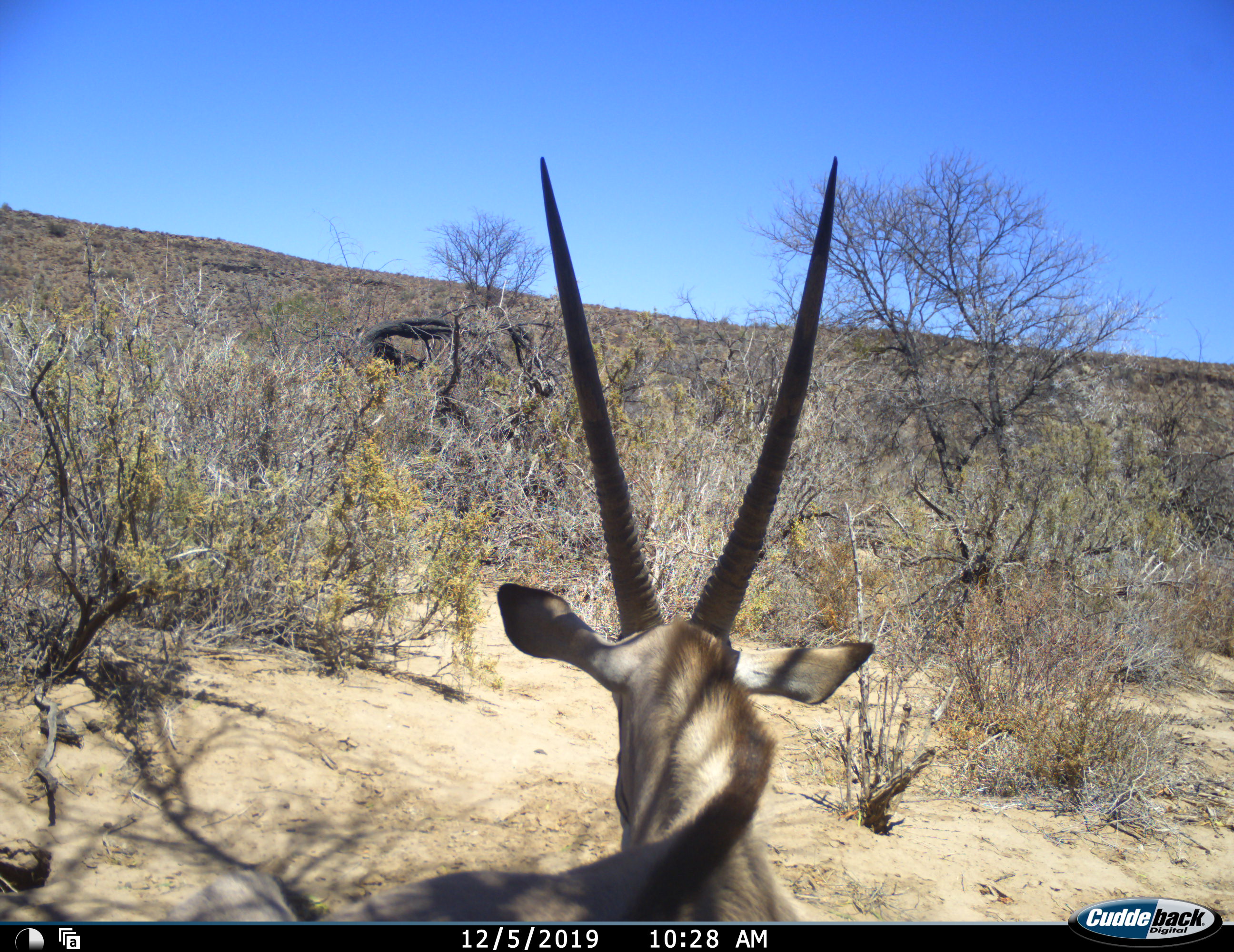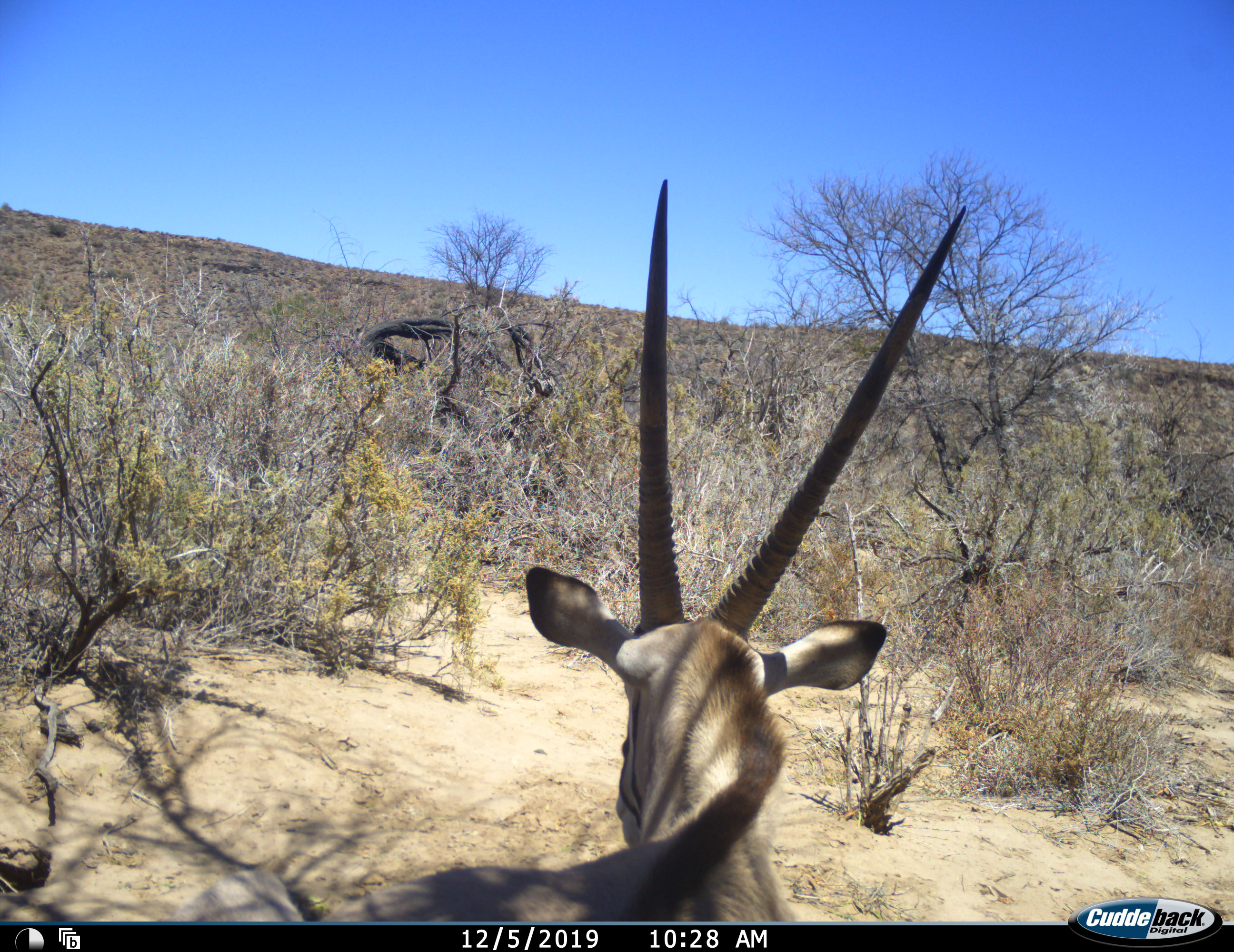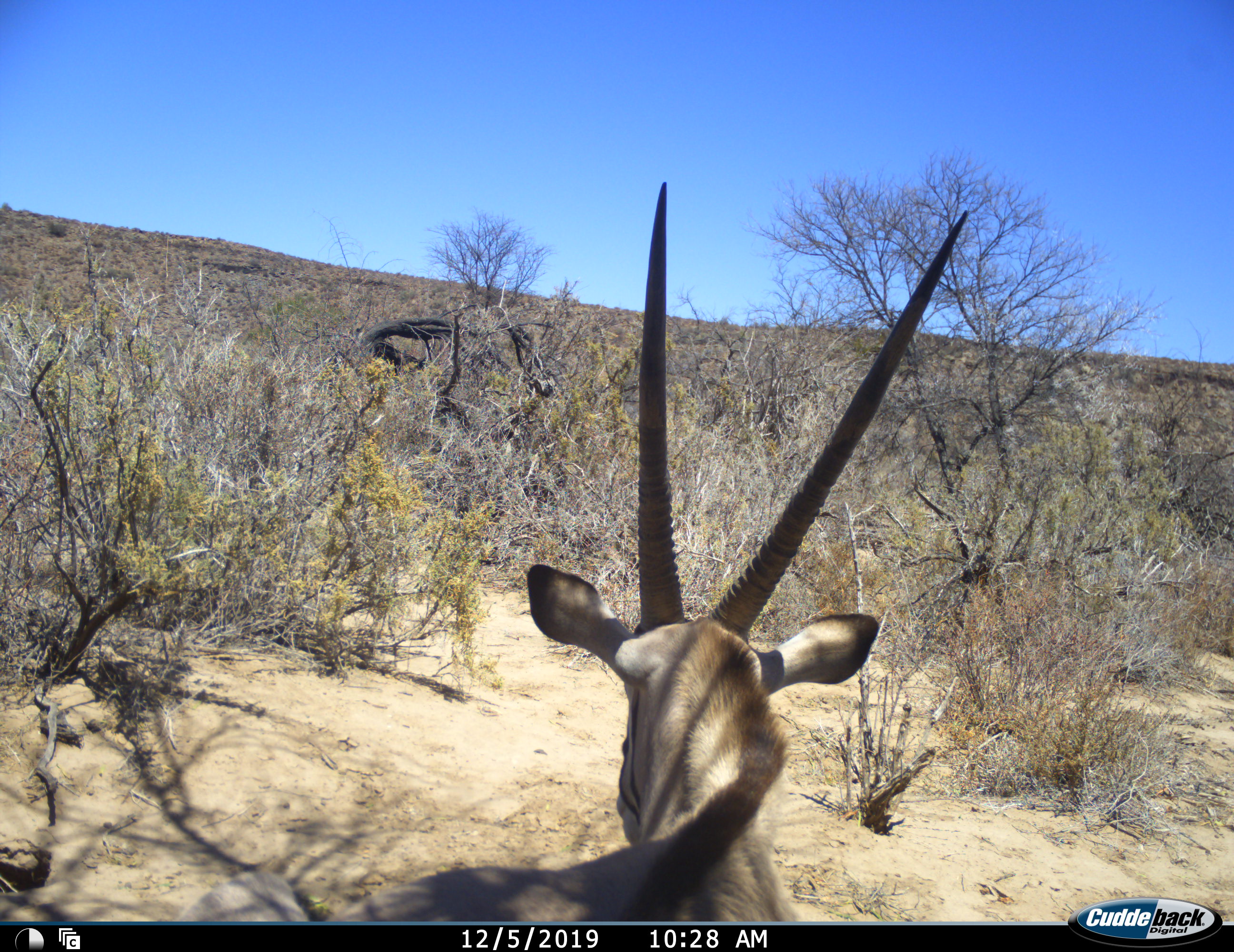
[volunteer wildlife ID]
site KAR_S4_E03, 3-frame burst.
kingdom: Animalia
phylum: Chordata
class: Mammalia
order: Artiodactyla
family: Bovidae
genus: Oryx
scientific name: Oryx gazella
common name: gemsbok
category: oryx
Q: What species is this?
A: Oryx (gemsbok) (Oryx gazella).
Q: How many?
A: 1.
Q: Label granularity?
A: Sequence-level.